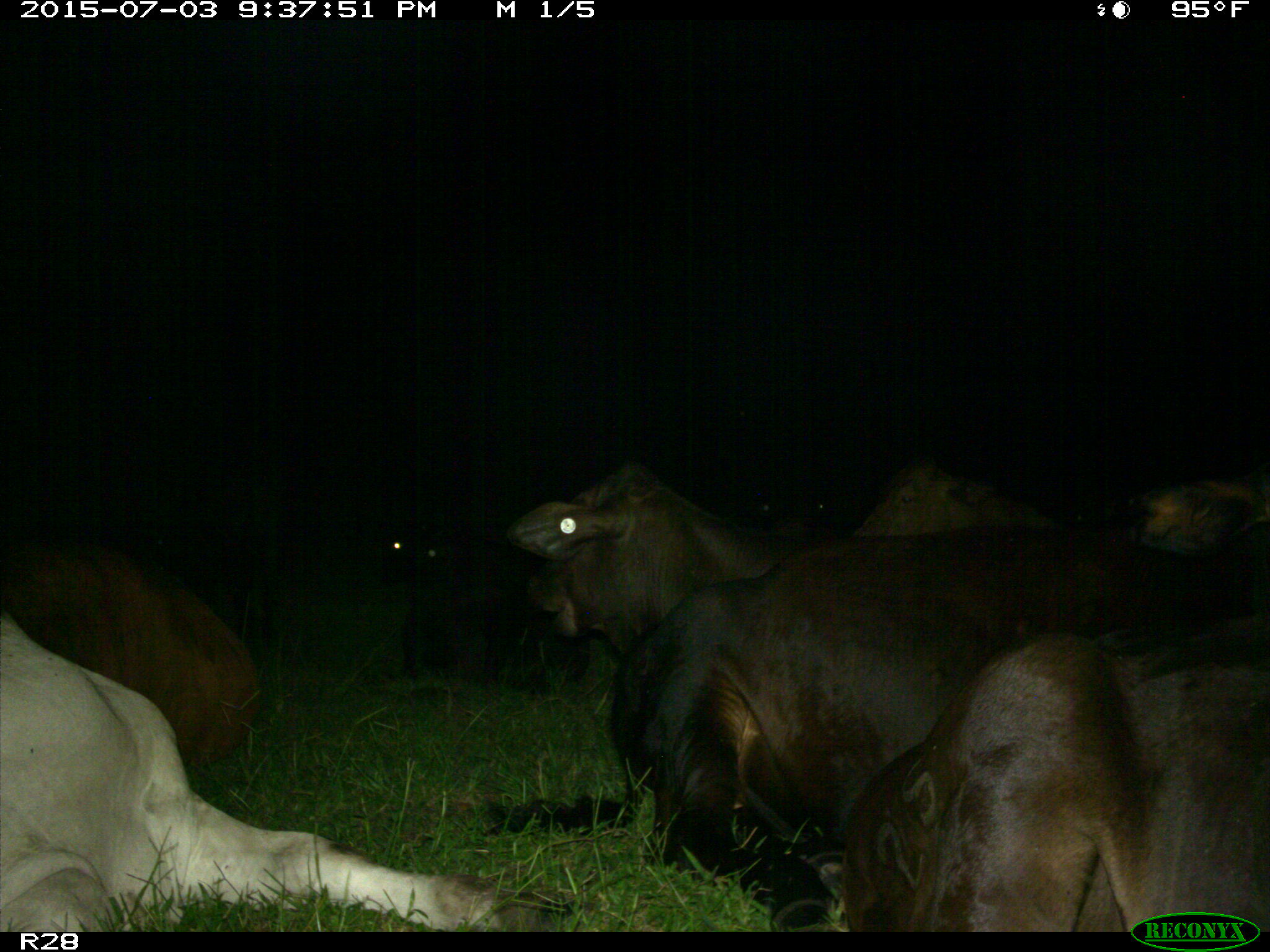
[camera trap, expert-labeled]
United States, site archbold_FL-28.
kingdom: Animalia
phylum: Chordata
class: Mammalia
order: Artiodactyla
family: Bovidae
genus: Bos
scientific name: Bos taurus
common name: domestic cow